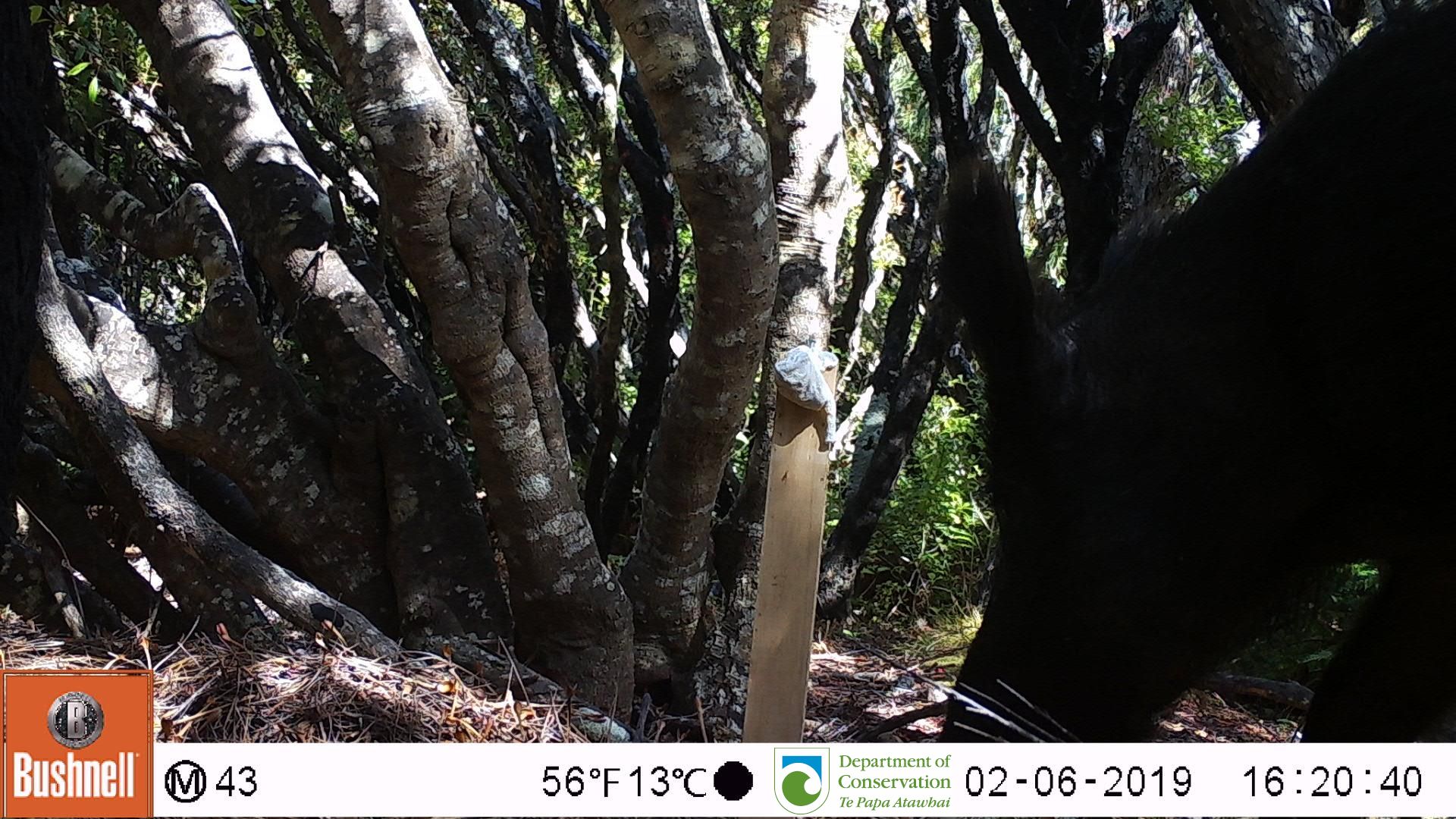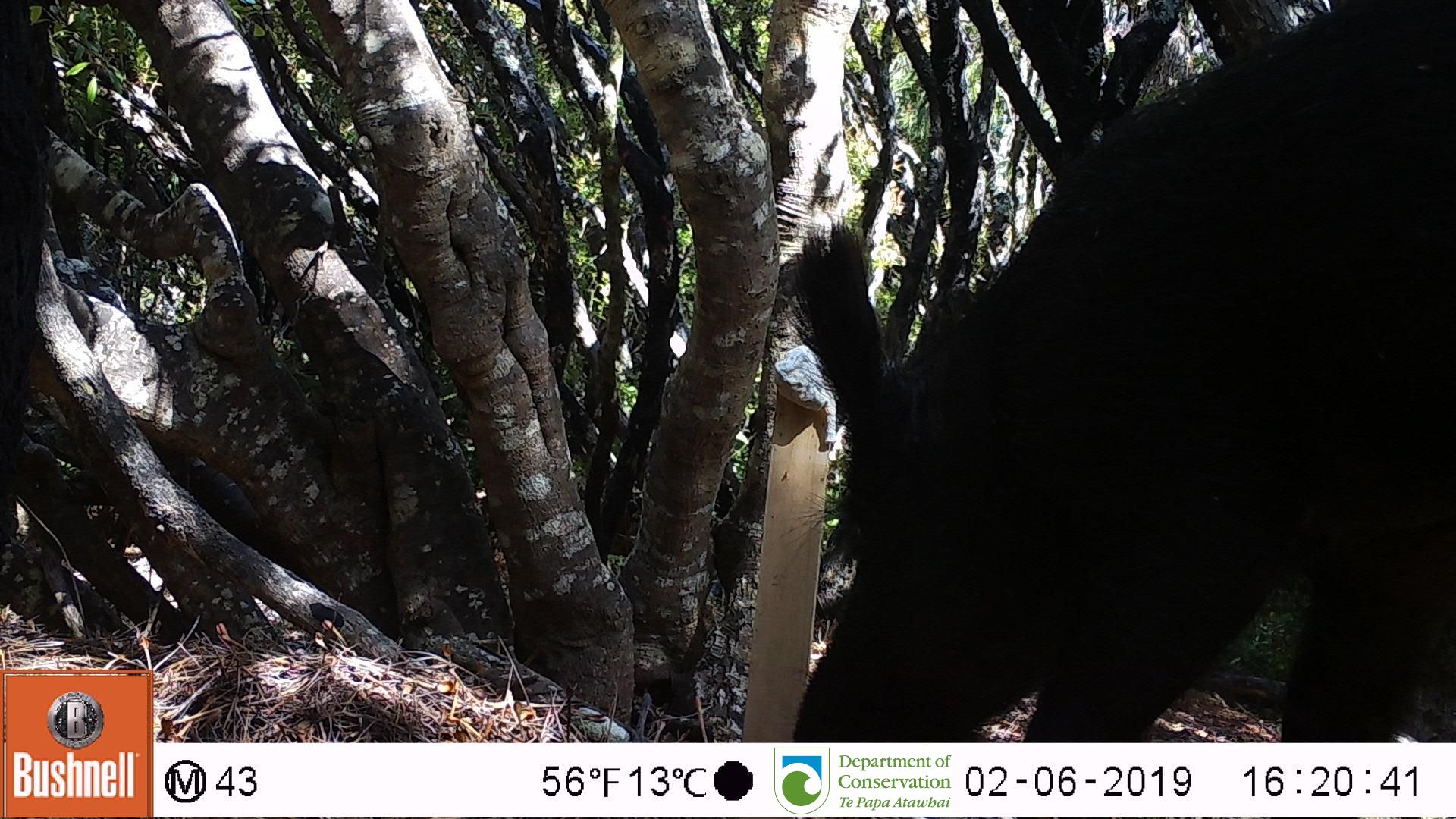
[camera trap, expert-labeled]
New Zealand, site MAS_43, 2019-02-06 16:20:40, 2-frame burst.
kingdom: Animalia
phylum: Chordata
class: Mammalia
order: Artiodactyla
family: Suidae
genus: Sus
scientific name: Sus scrofa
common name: pig